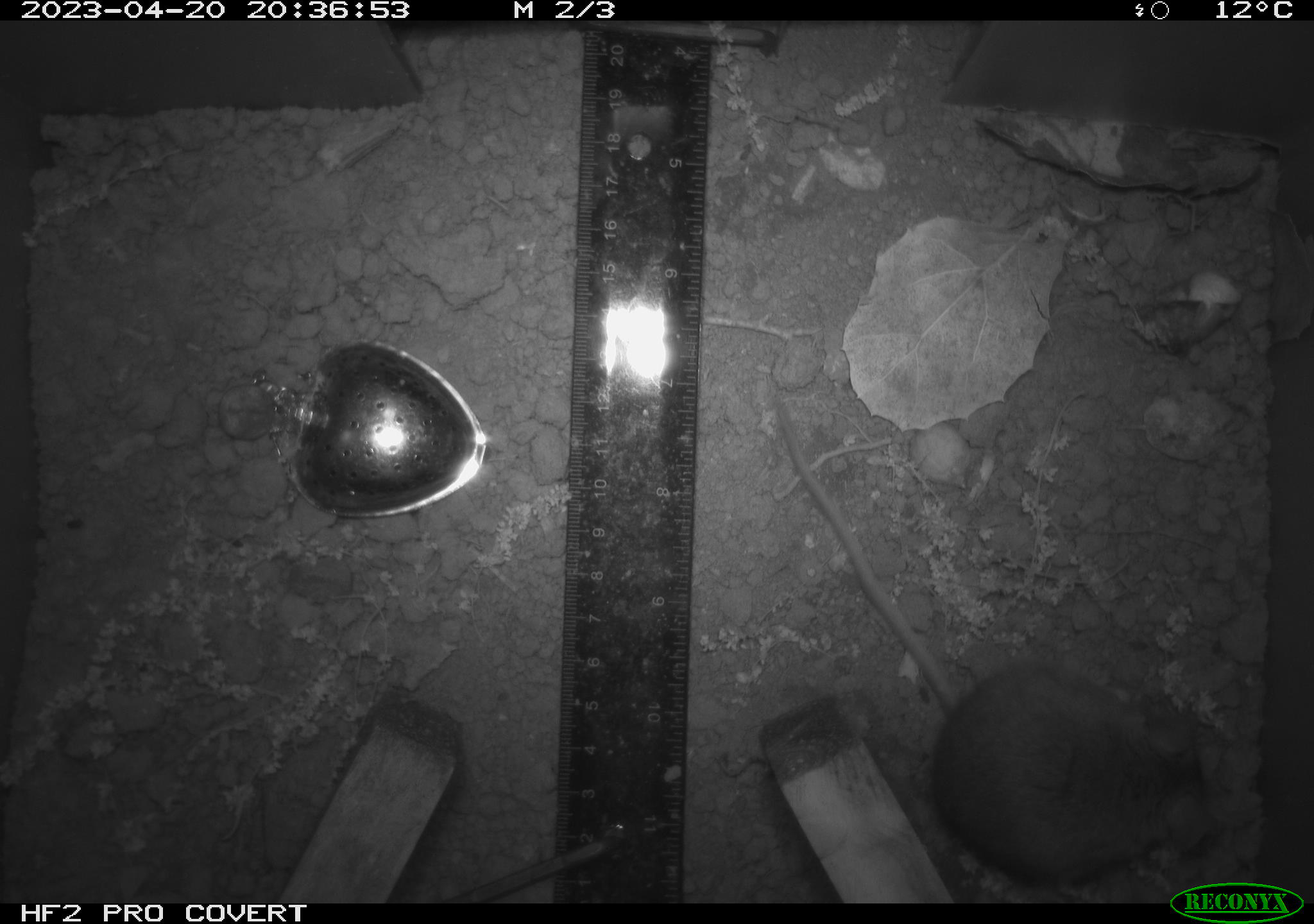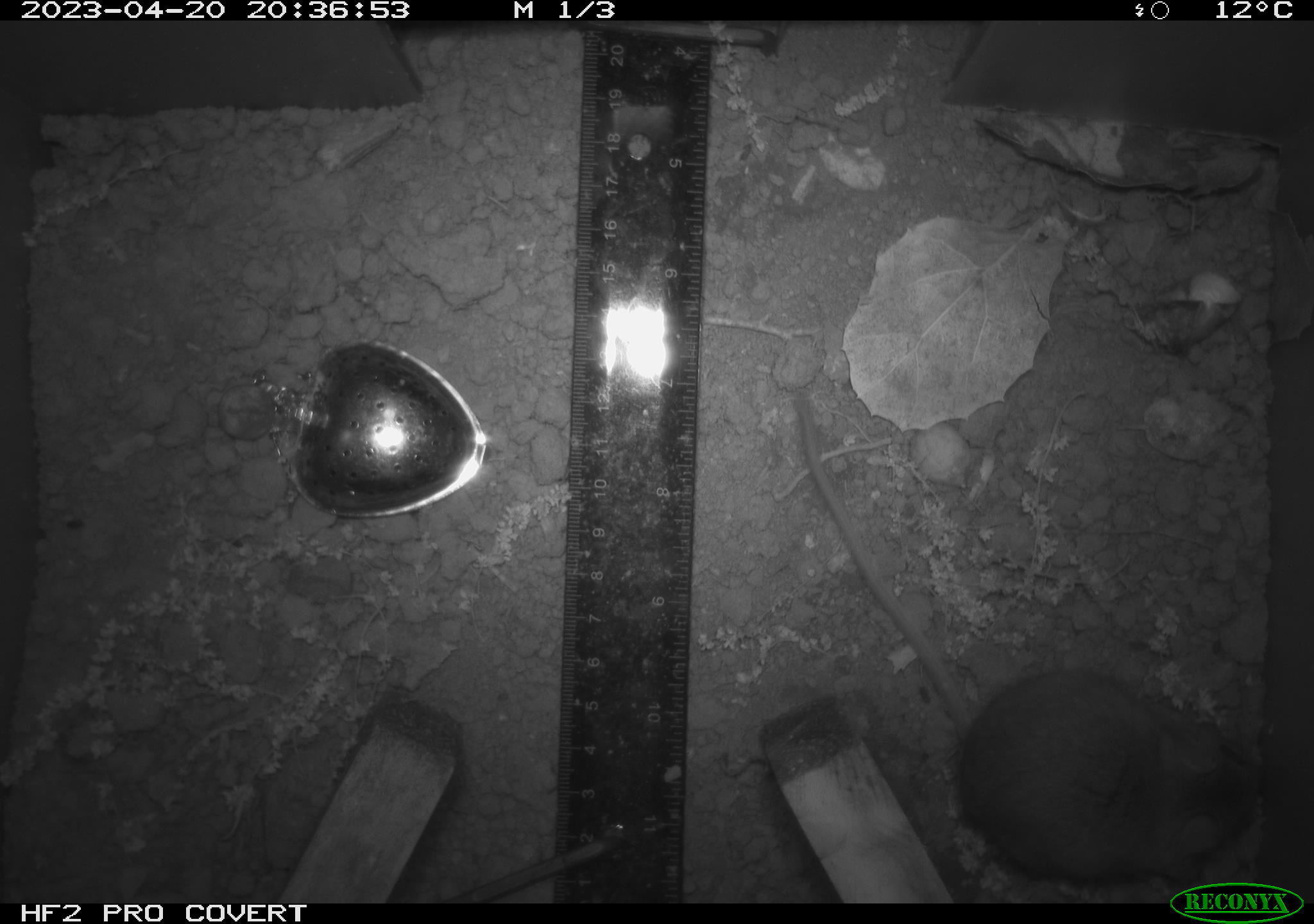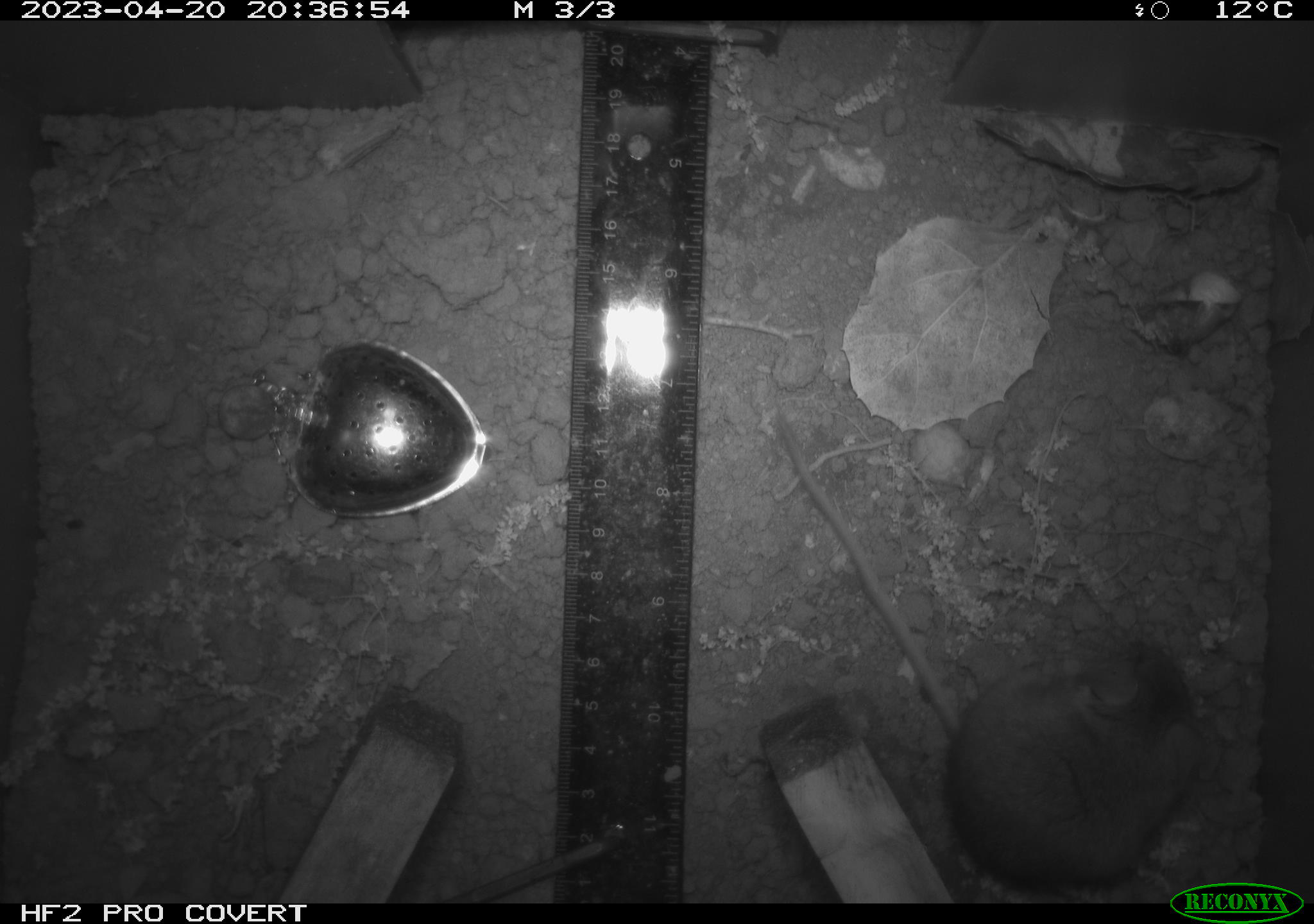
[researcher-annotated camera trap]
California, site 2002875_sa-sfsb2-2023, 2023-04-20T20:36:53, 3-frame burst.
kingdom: Animalia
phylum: Chordata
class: Mammalia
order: Rodentia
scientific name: Rodentia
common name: mouse species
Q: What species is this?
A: Mouse species (Rodentia).